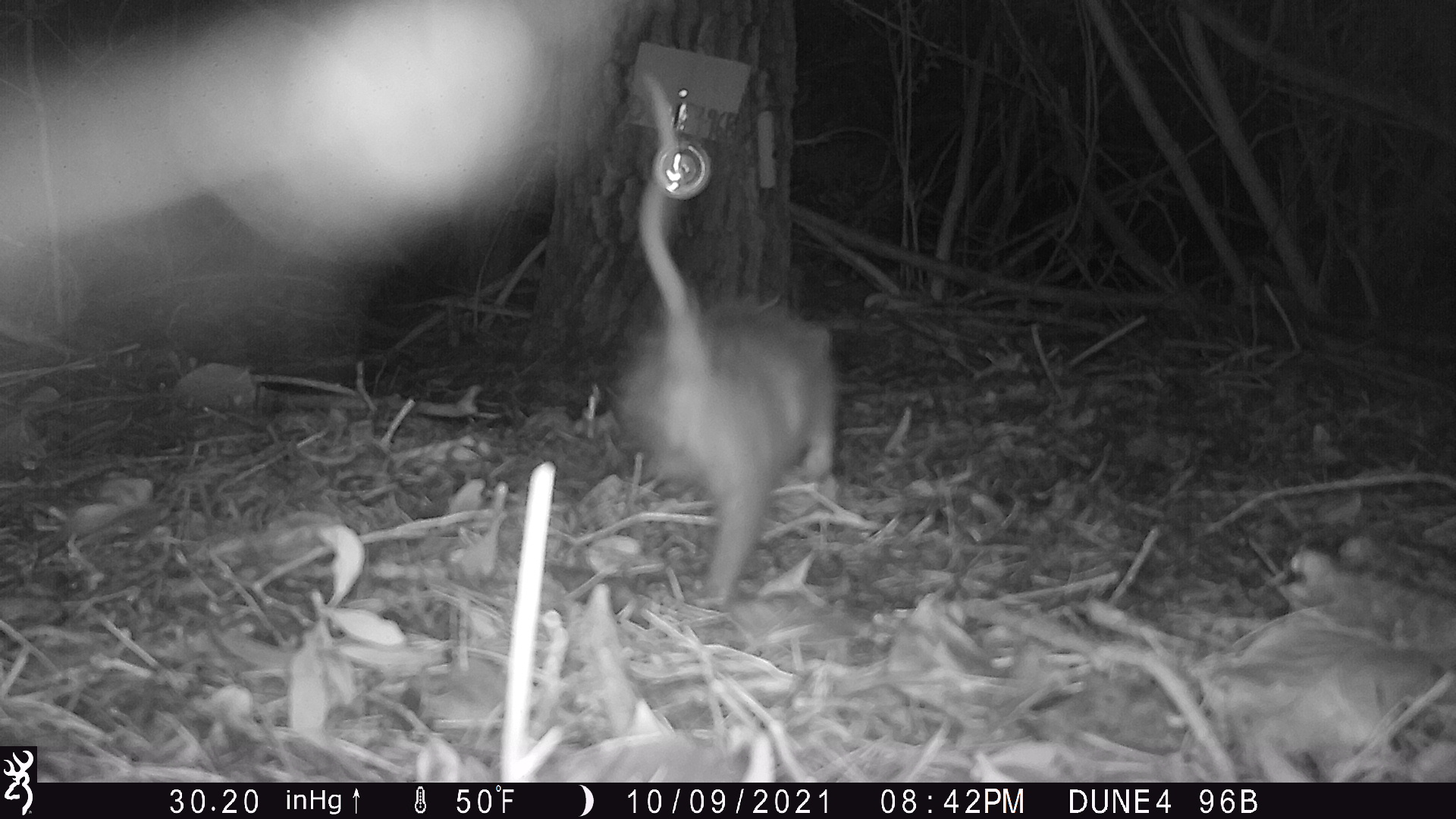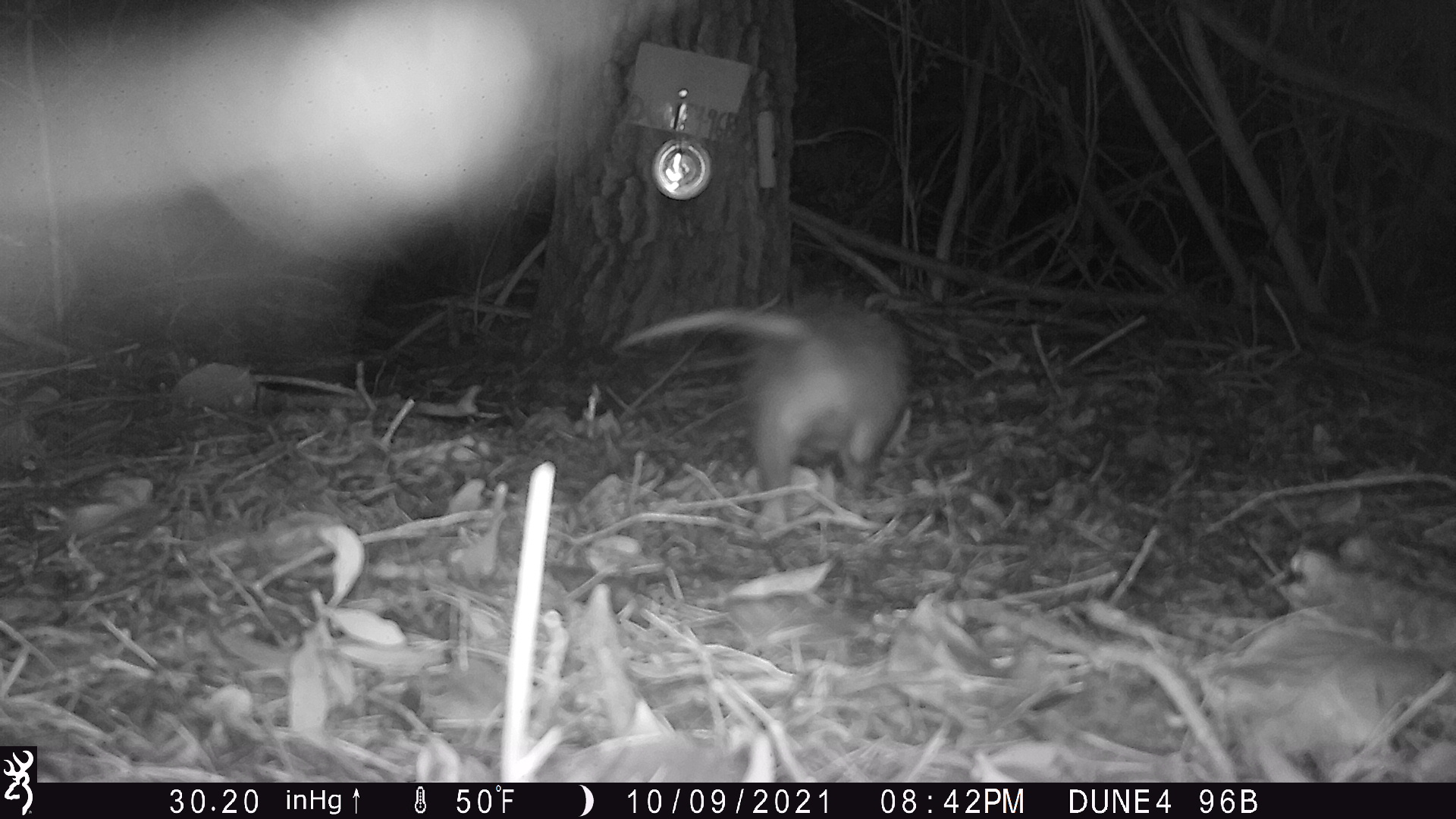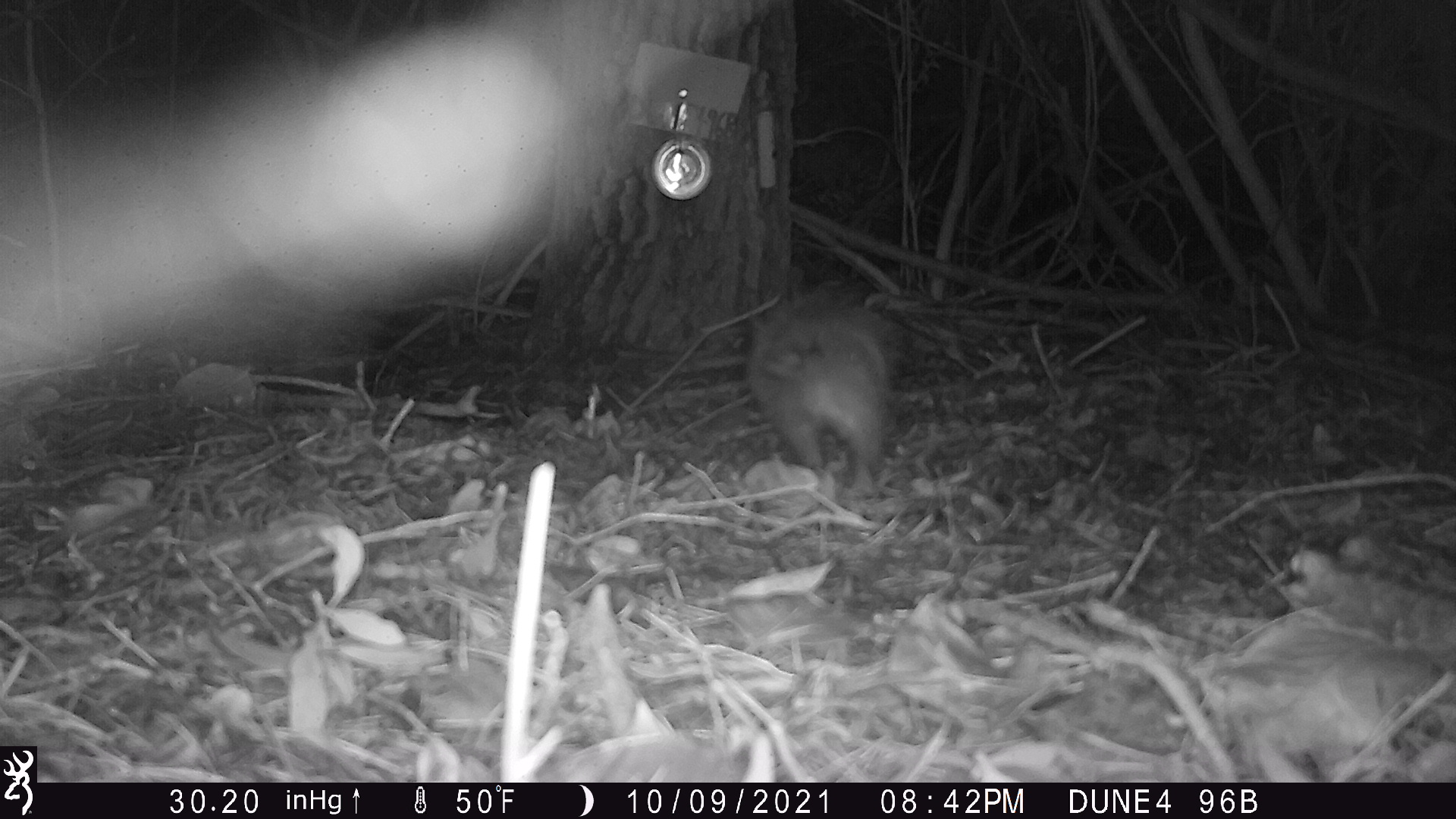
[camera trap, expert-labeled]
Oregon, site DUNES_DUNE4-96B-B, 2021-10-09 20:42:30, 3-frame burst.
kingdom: Animalia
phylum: Chordata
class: Mammalia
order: Didelphimorphia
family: Didelphidae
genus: Didelphis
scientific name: Didelphis virginiana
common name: virginia opossum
Virginia opossum (Didelphis virginiana).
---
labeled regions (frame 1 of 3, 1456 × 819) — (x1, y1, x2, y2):
virginia opossum: (603, 82, 857, 611)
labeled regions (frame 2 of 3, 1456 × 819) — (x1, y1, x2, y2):
virginia opossum: (609, 294, 918, 494)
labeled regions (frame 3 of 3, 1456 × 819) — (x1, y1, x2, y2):
virginia opossum: (741, 275, 917, 500)